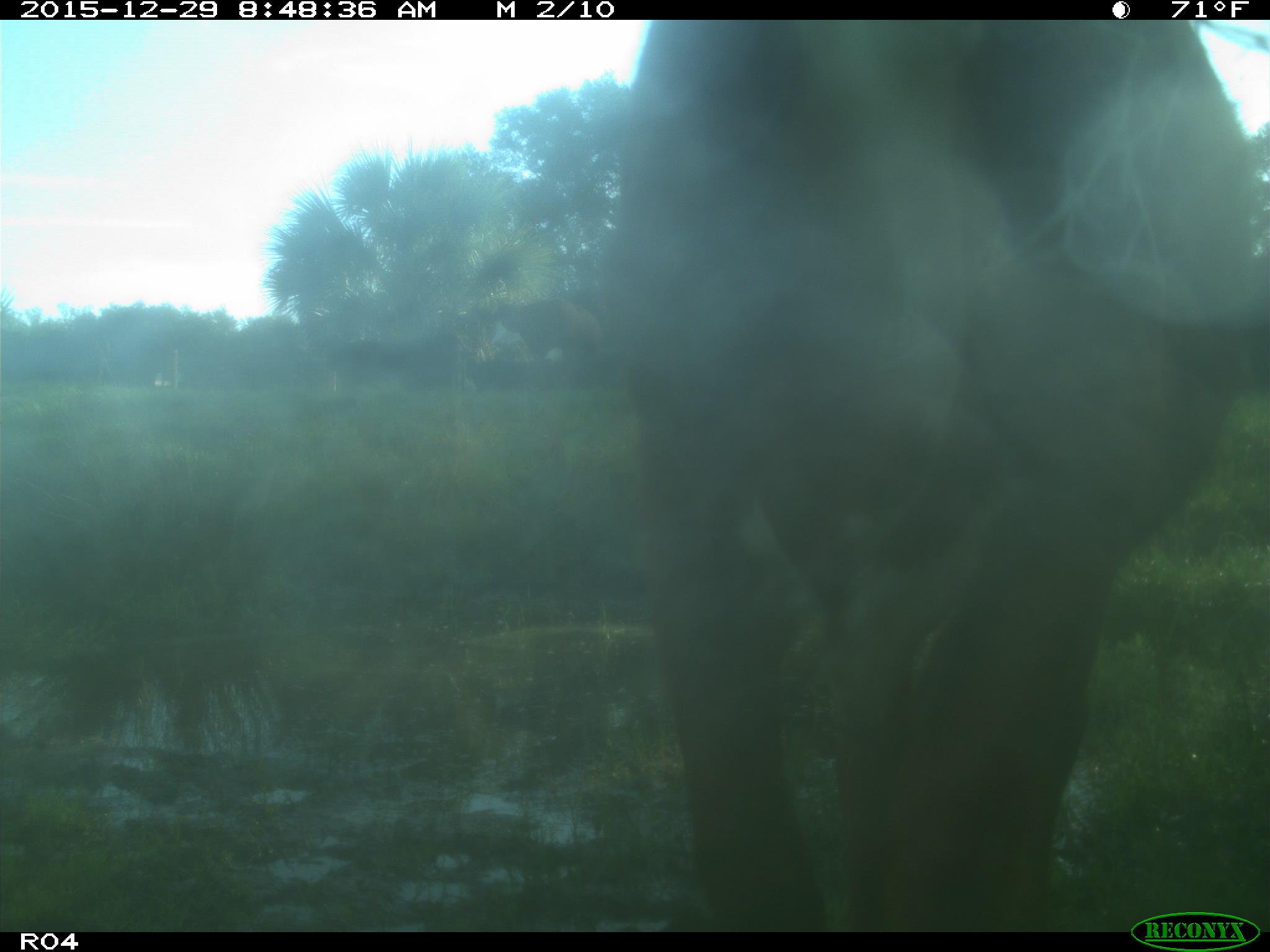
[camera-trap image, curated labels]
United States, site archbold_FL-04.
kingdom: Animalia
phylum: Chordata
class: Mammalia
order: Artiodactyla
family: Bovidae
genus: Bos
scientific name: Bos taurus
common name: domestic cow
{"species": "Bos taurus (domestic cow)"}